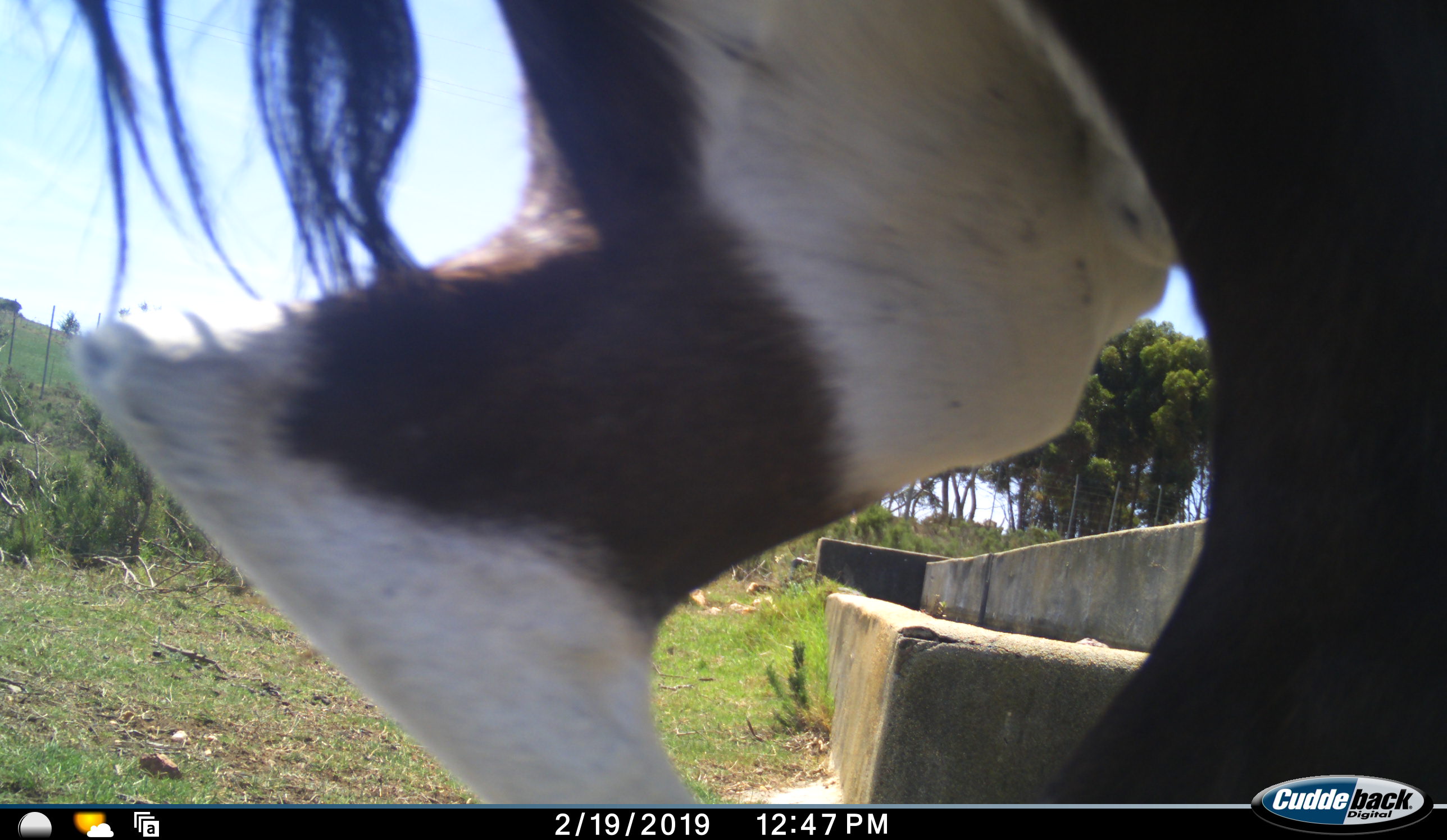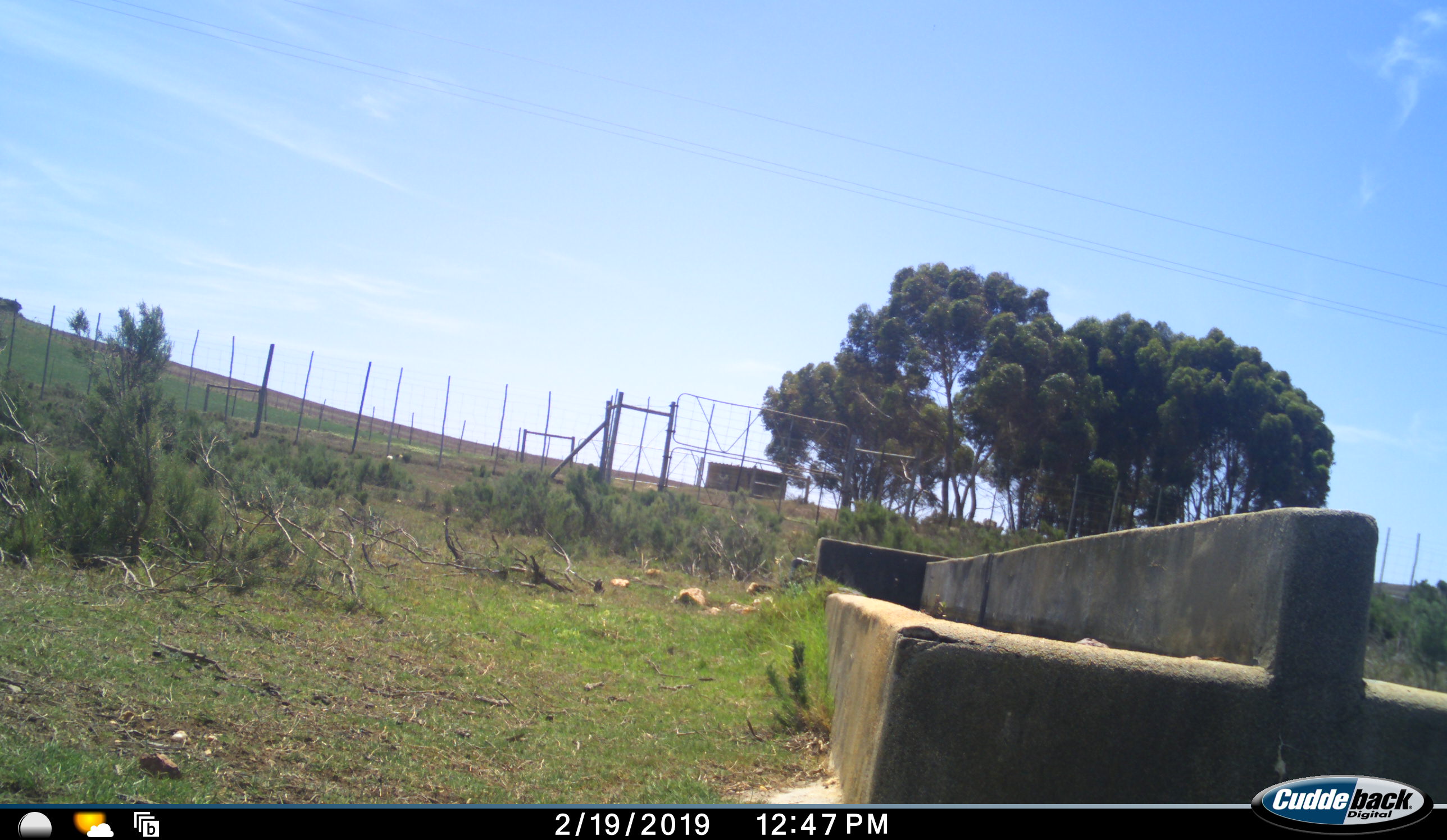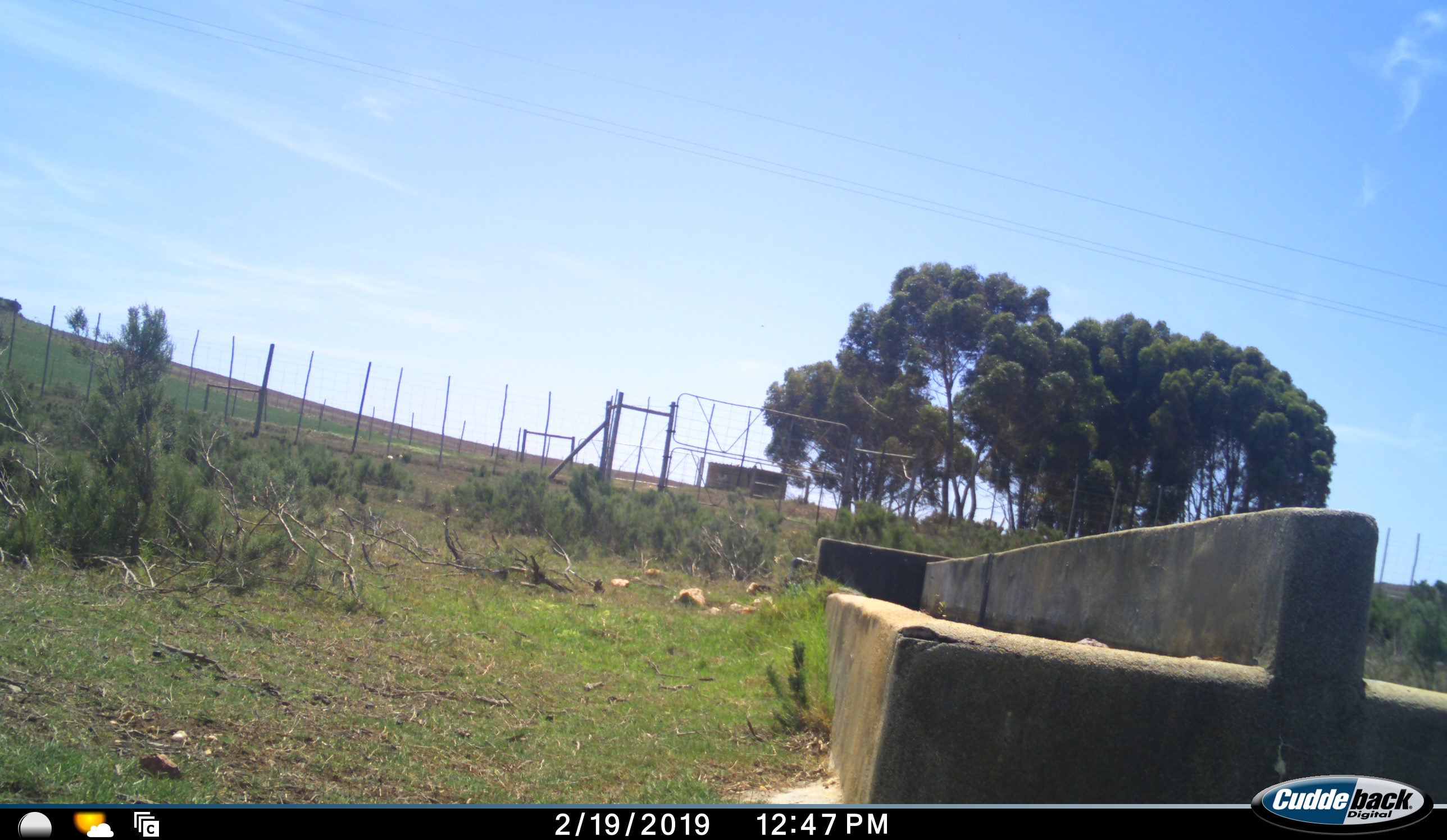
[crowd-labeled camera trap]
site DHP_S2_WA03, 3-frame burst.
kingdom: Animalia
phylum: Chordata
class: Mammalia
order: Artiodactyla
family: Bovidae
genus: Damaliscus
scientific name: Damaliscus pygargus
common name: bontebok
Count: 1.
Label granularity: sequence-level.